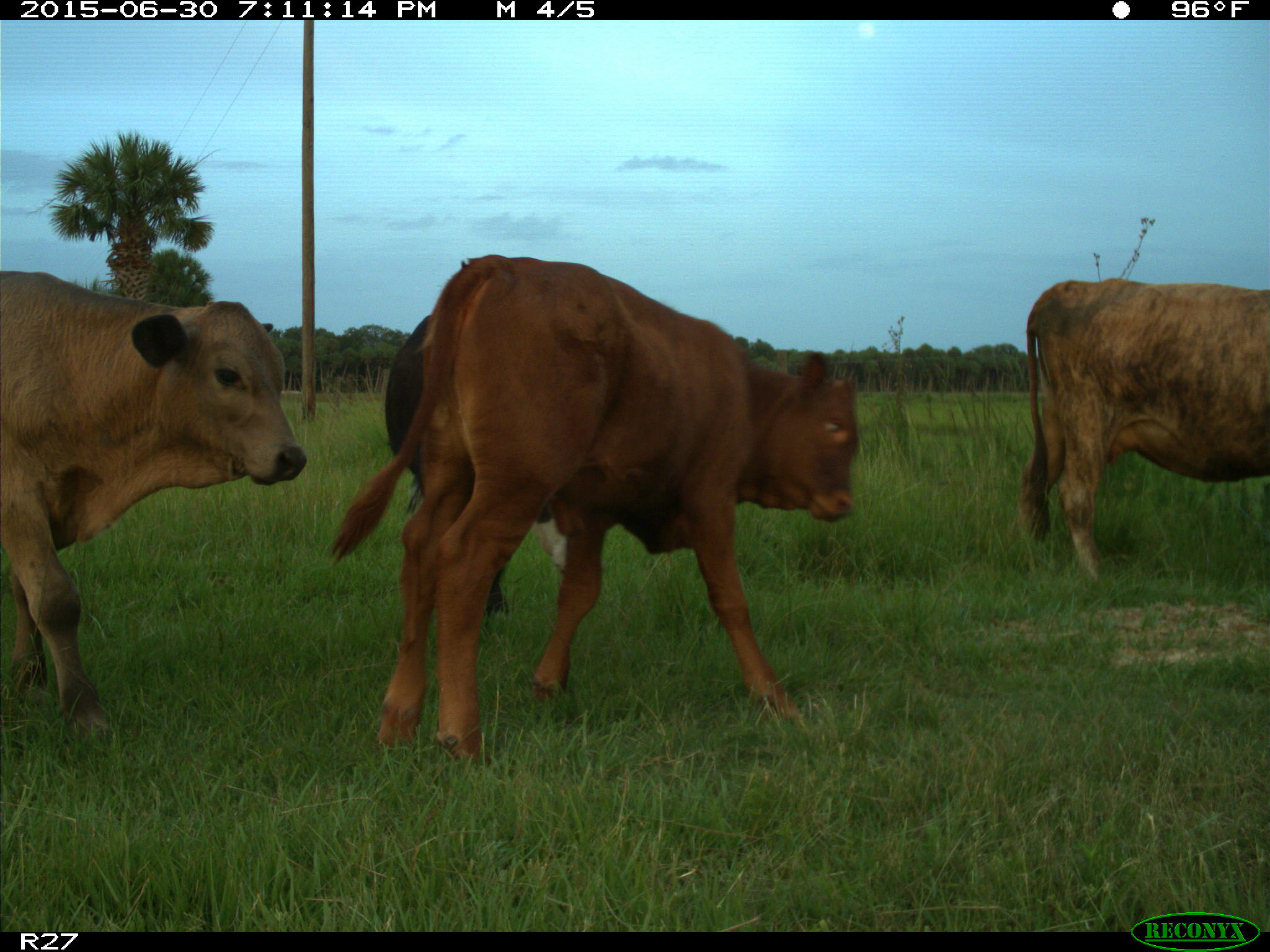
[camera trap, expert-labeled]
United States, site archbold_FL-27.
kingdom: Animalia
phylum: Chordata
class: Mammalia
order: Artiodactyla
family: Bovidae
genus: Bos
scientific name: Bos taurus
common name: domestic cow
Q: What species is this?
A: Bos taurus (domestic cow).